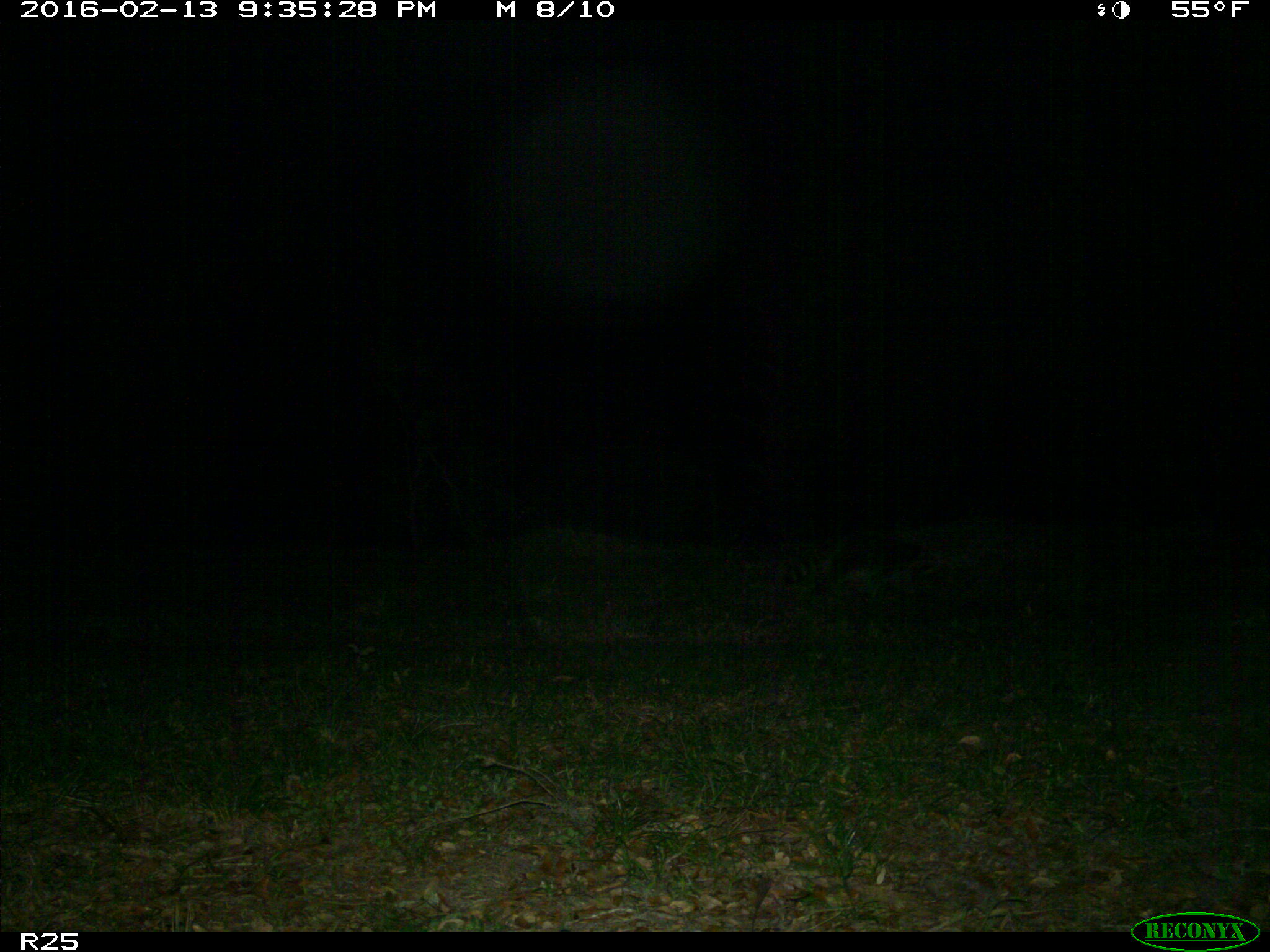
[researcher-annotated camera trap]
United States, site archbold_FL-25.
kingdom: Animalia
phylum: Chordata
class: Mammalia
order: Carnivora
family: Procyonidae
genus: Procyon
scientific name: Procyon lotor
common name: common raccoon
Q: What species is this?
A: Procyon lotor (common raccoon).